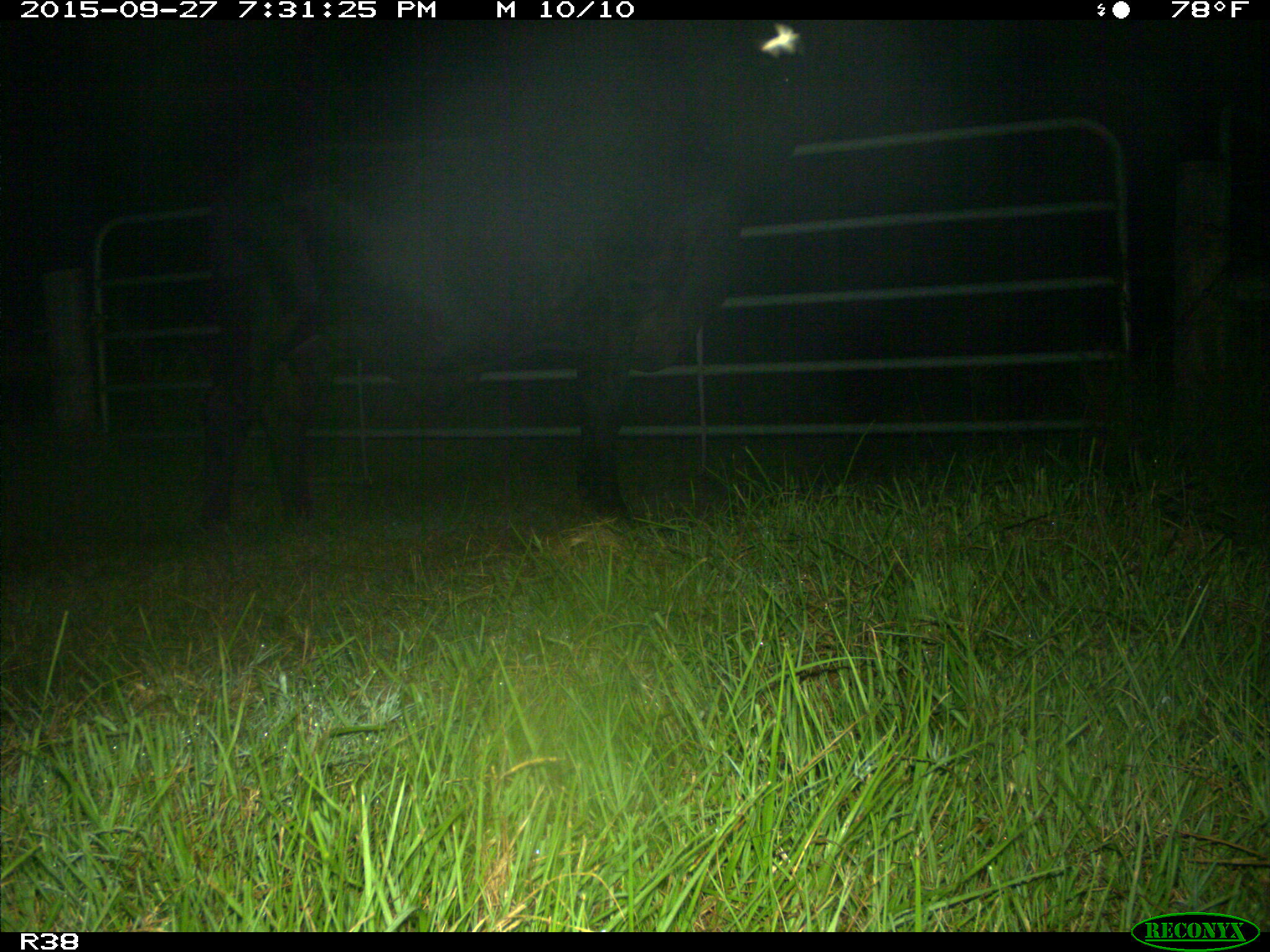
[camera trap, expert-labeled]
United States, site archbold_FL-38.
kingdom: Animalia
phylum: Chordata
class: Mammalia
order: Artiodactyla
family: Bovidae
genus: Bos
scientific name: Bos taurus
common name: domestic cow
Bos taurus (domestic cow).